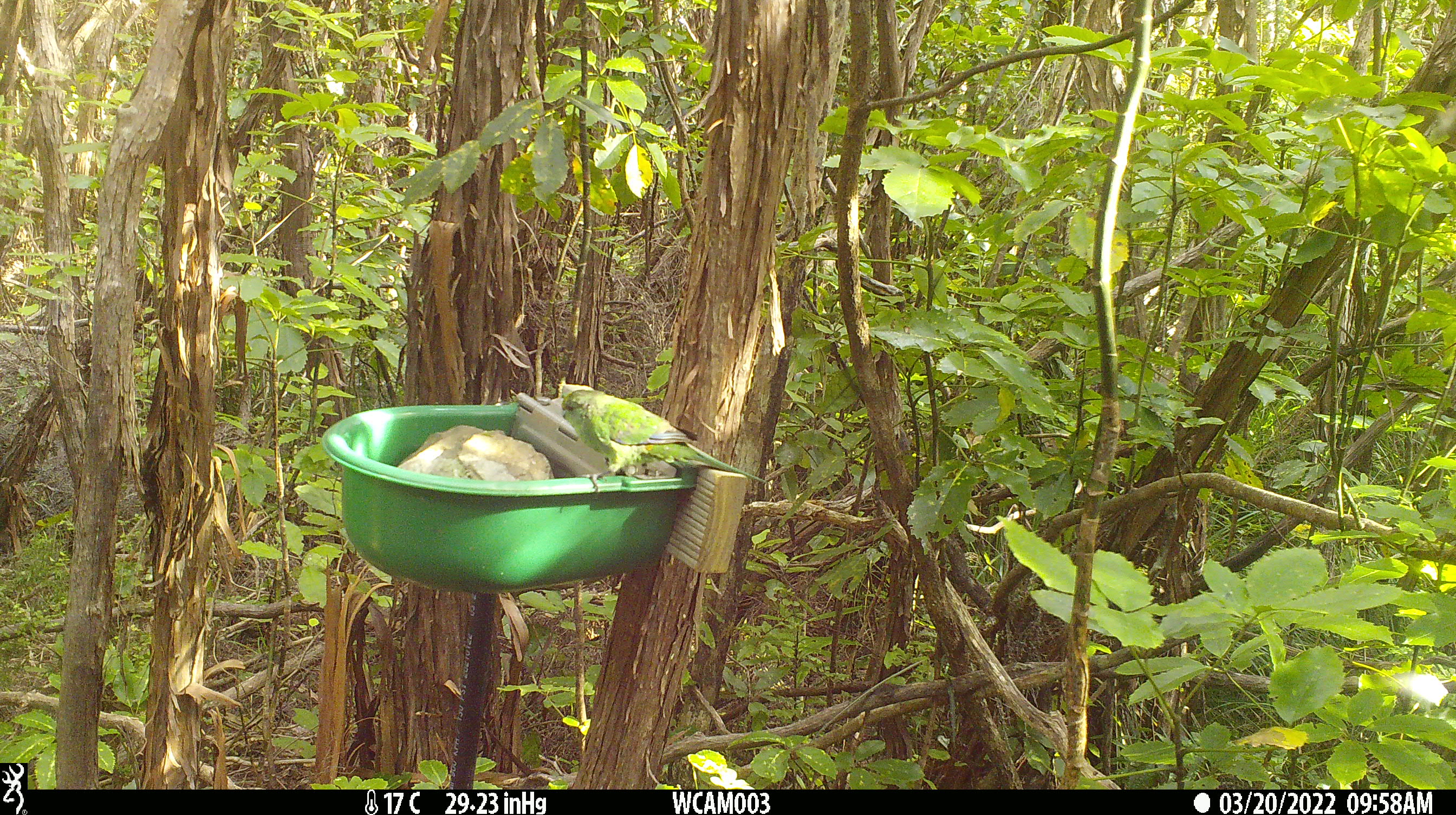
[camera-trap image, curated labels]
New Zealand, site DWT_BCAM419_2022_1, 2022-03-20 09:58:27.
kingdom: Animalia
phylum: Chordata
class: Aves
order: Psittaciformes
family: Psittaculidae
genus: Cyanoramphus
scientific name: Cyanoramphus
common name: parakeet